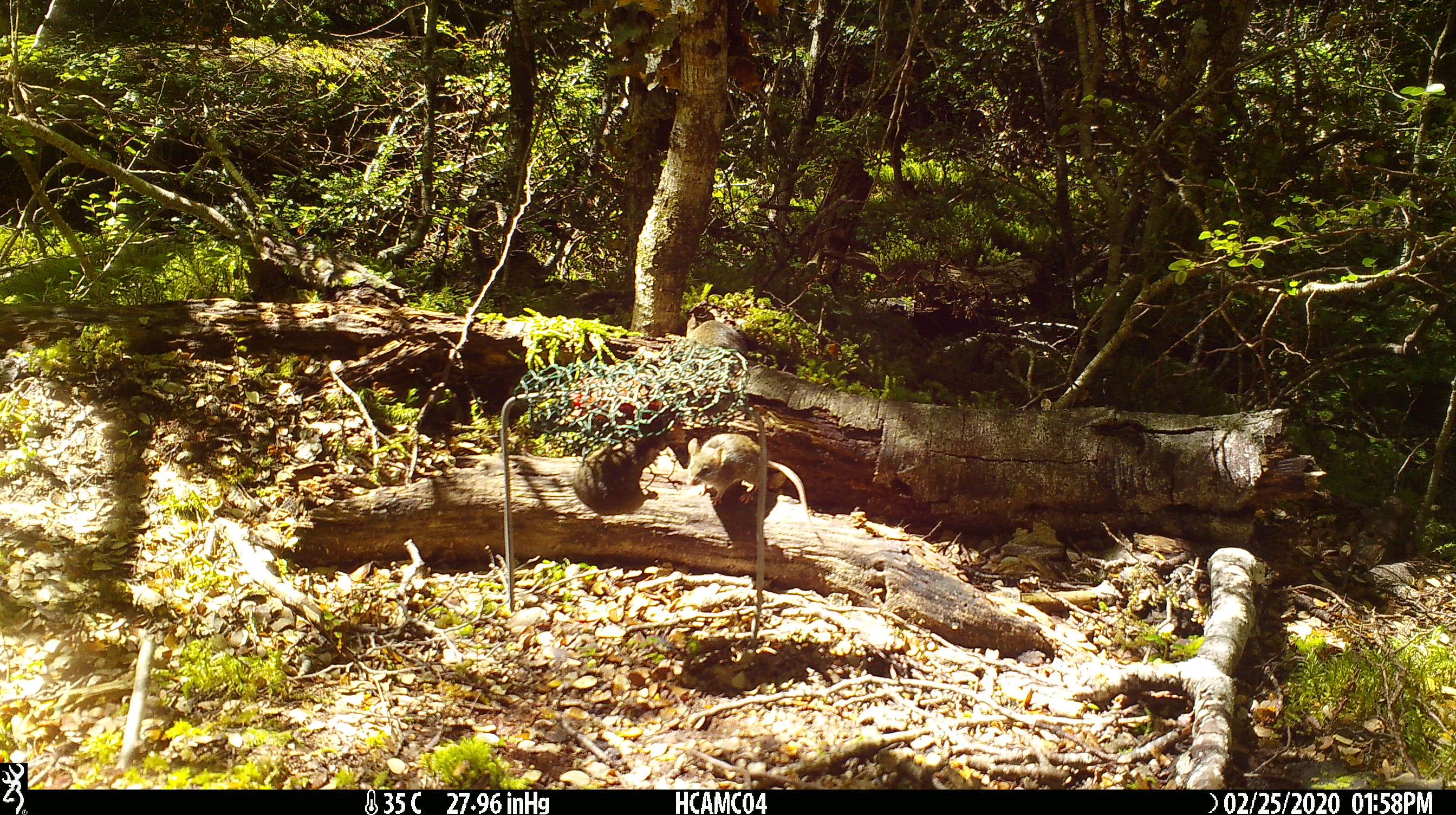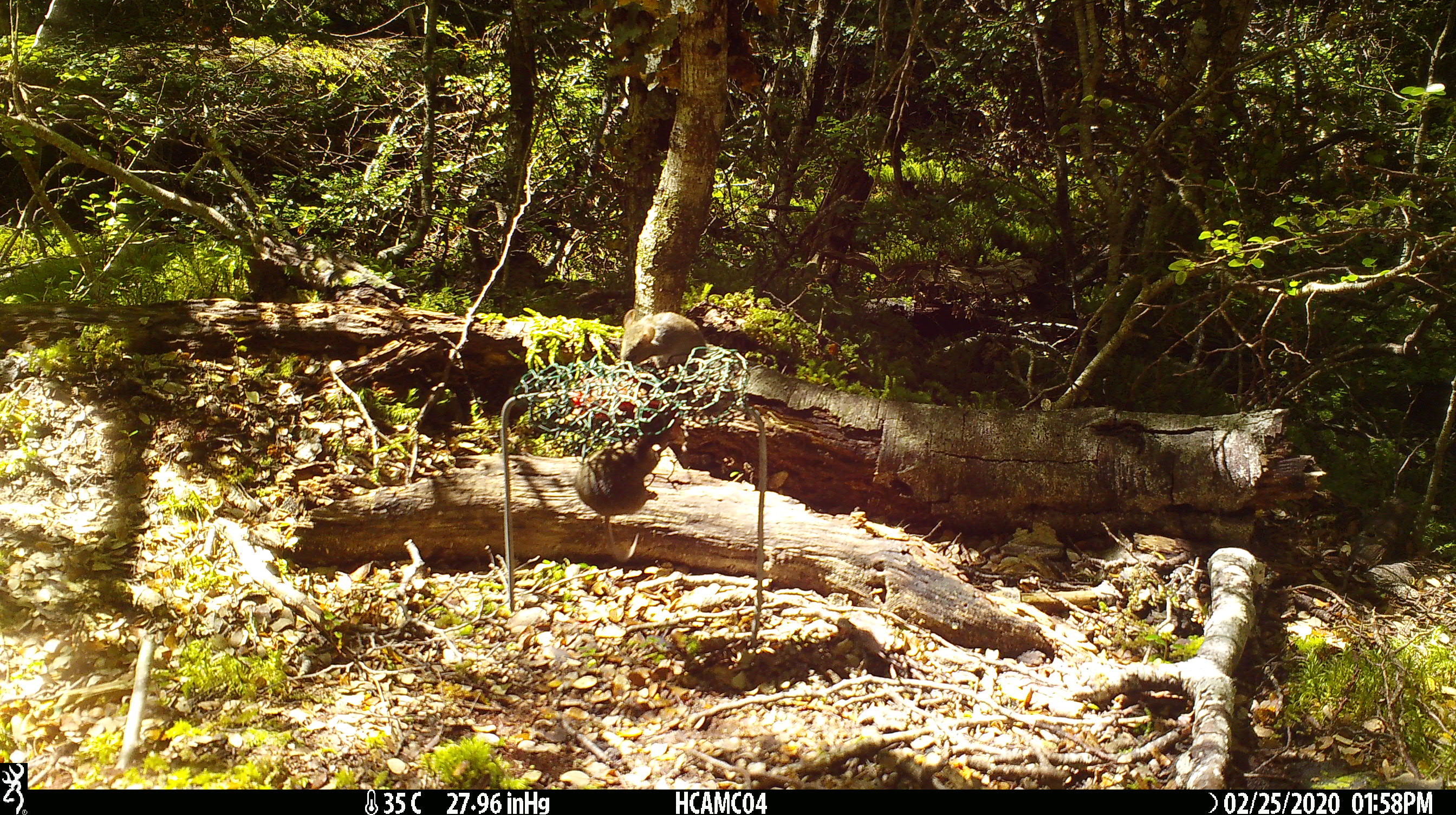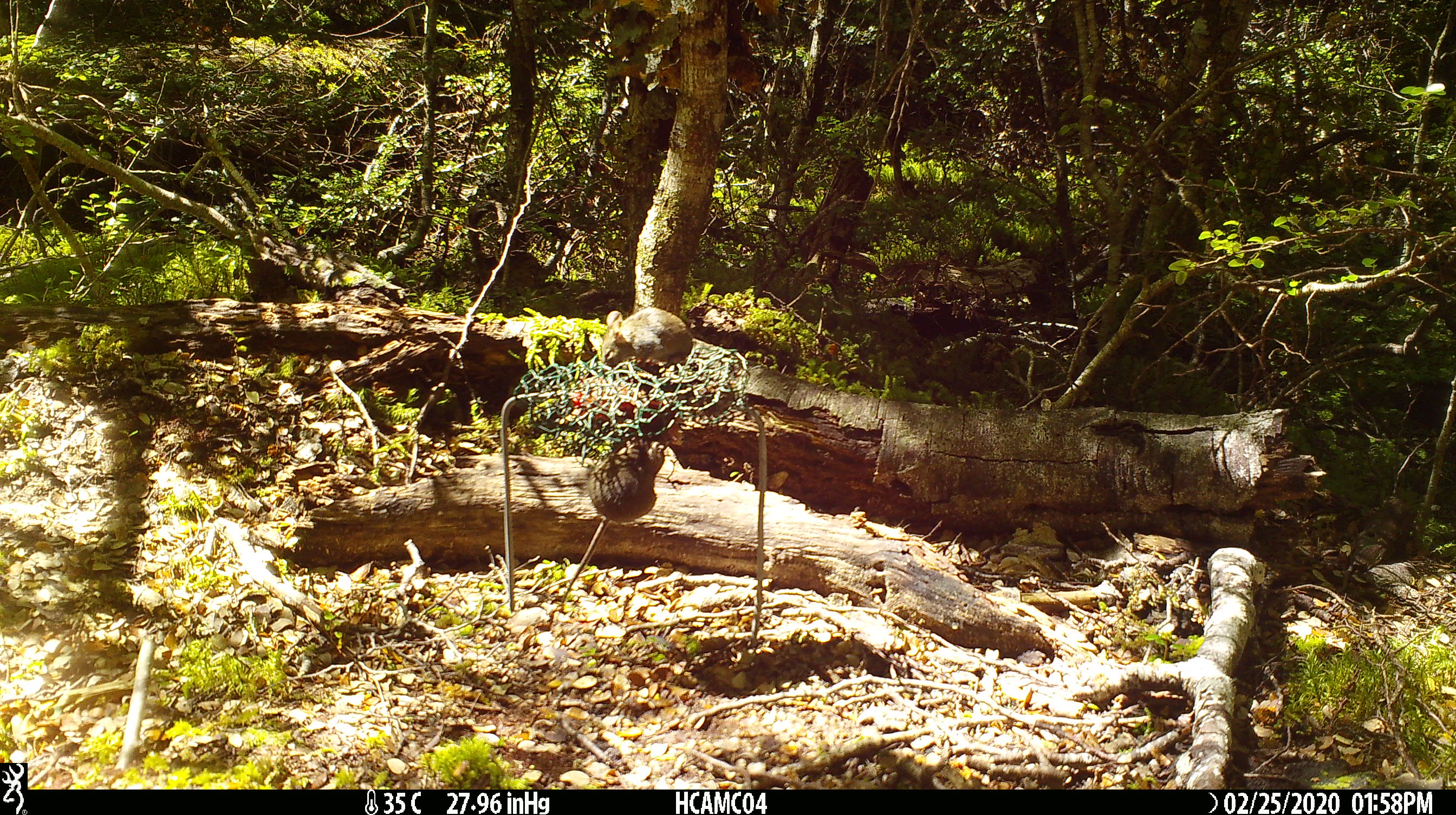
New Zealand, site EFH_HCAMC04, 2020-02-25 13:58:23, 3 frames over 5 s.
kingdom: Animalia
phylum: Chordata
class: Mammalia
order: Rodentia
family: Muridae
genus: Mus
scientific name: Mus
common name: mouse